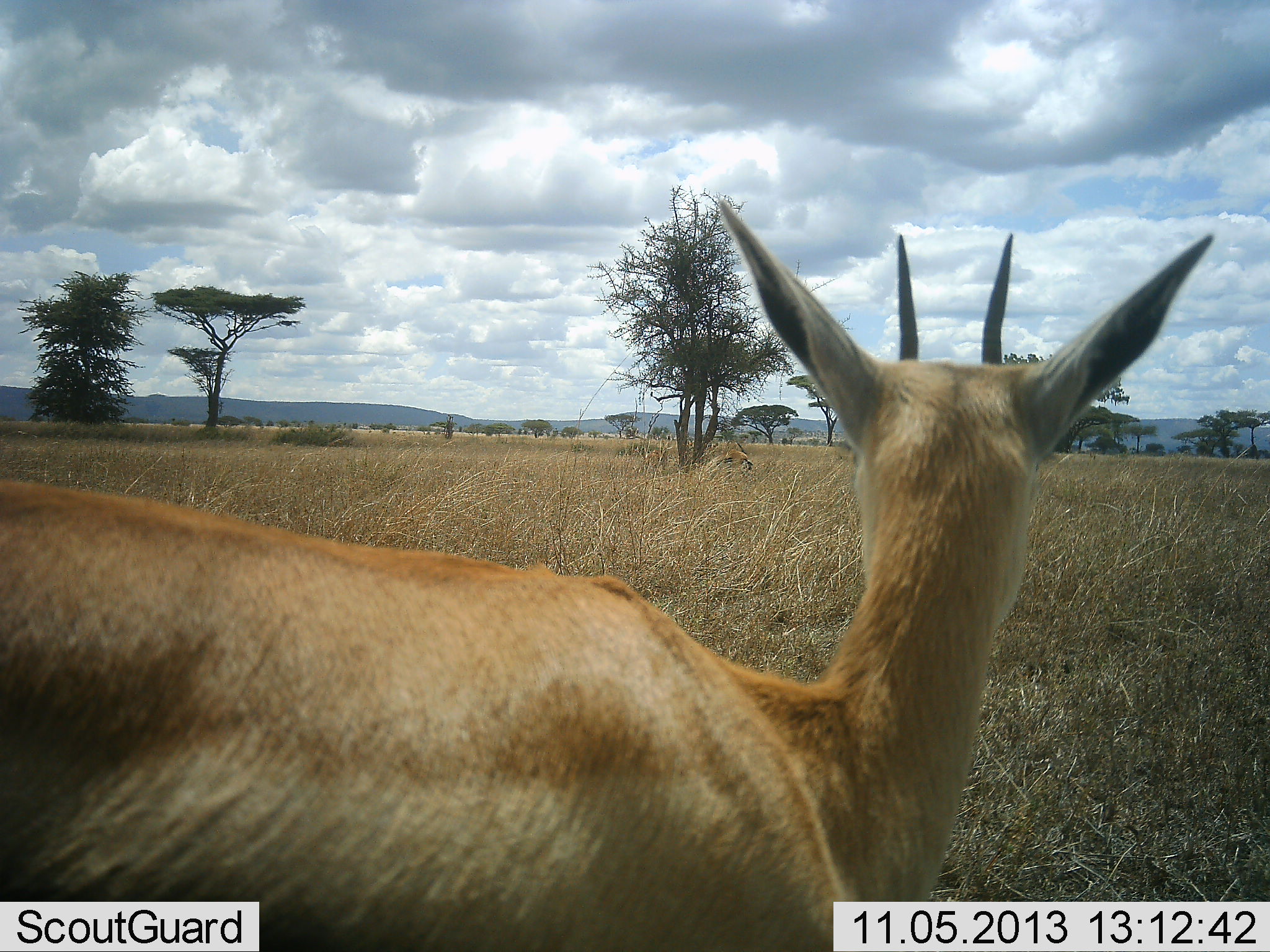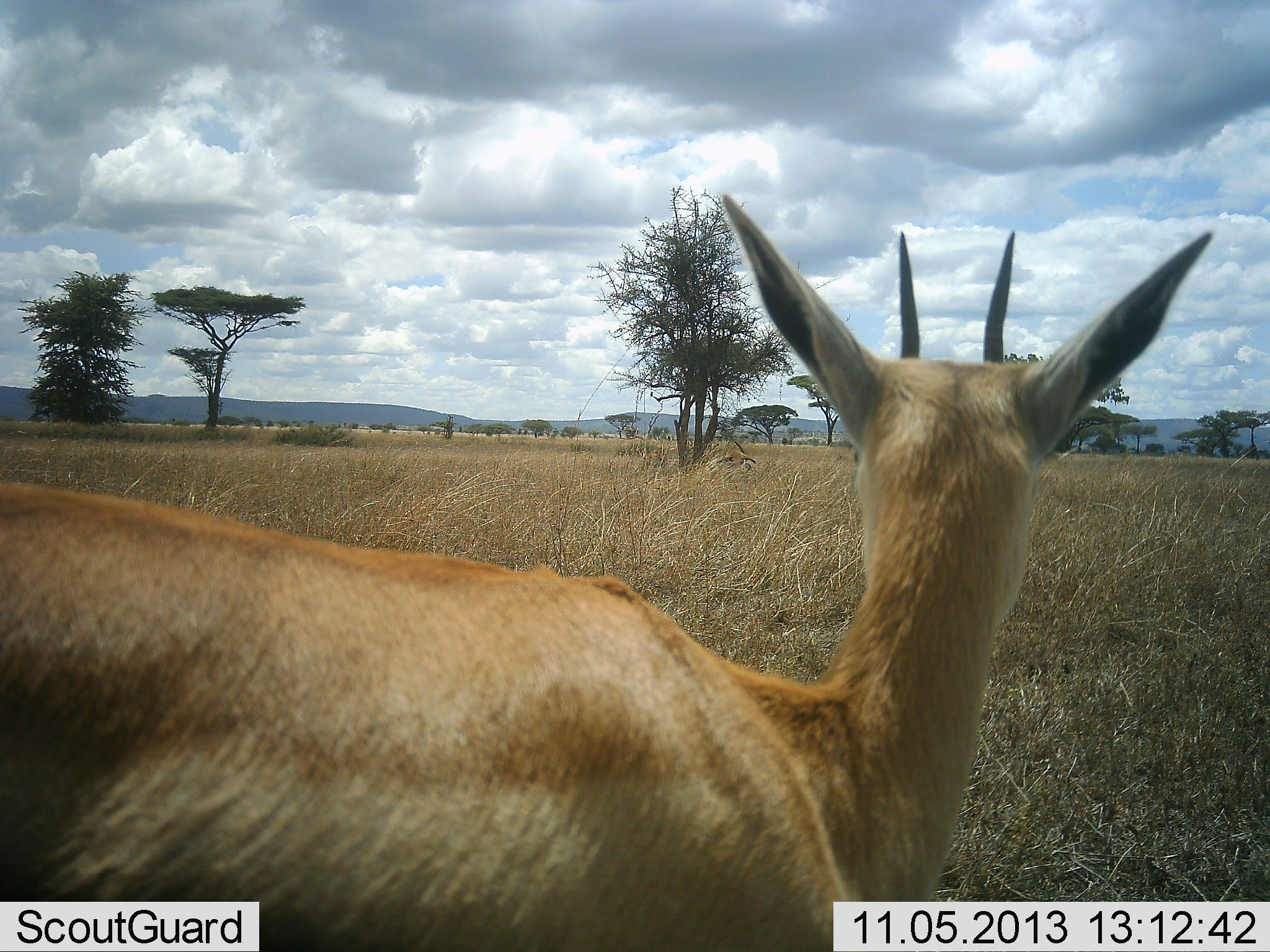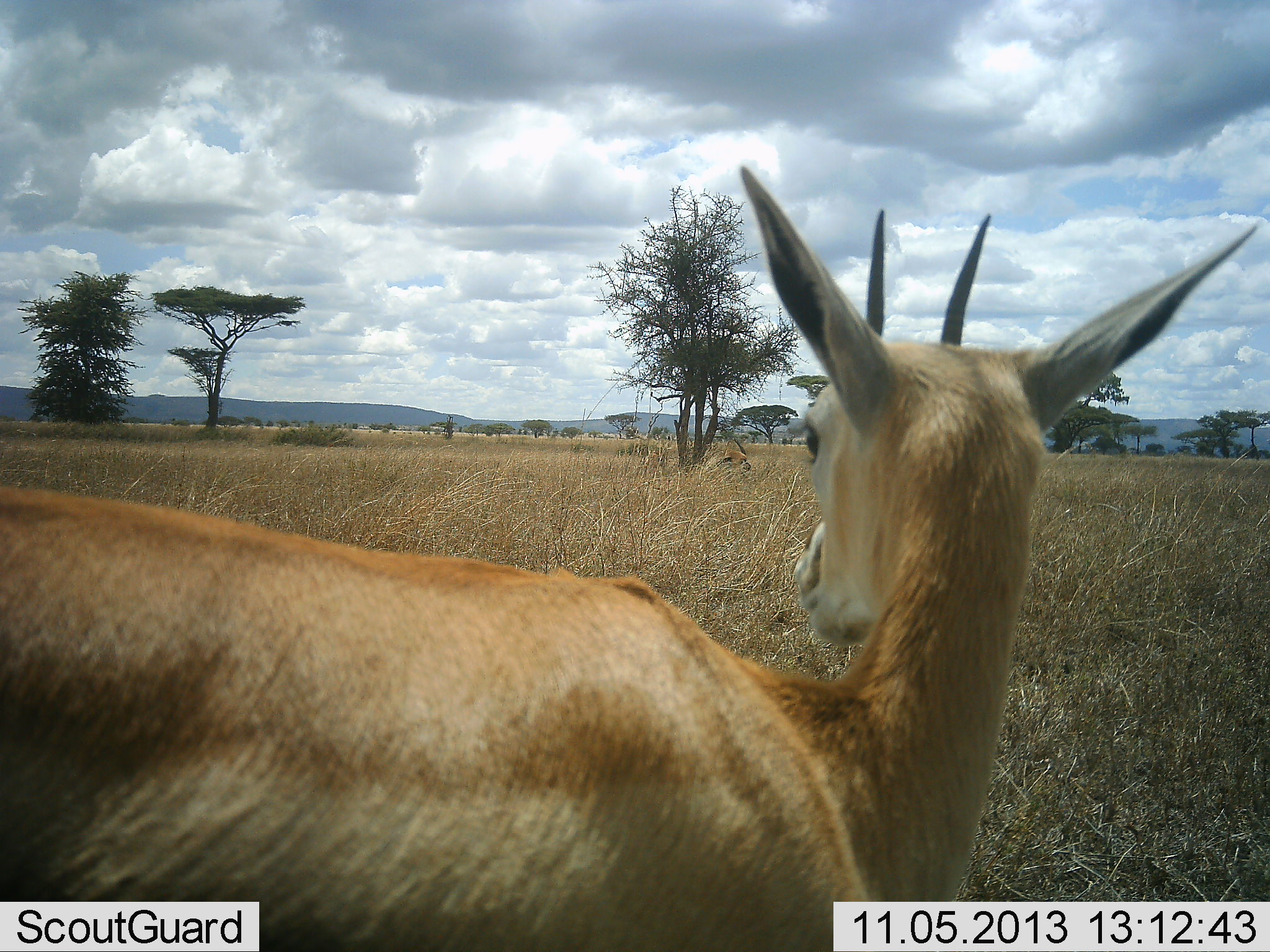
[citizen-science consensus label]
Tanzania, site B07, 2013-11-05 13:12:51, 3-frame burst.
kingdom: Animalia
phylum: Chordata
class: Mammalia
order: Artiodactyla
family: Bovidae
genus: Nanger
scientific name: Nanger granti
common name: grant's gazelle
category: gazellegrants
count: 1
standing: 100%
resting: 0%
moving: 0%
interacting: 0%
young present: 0%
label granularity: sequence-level